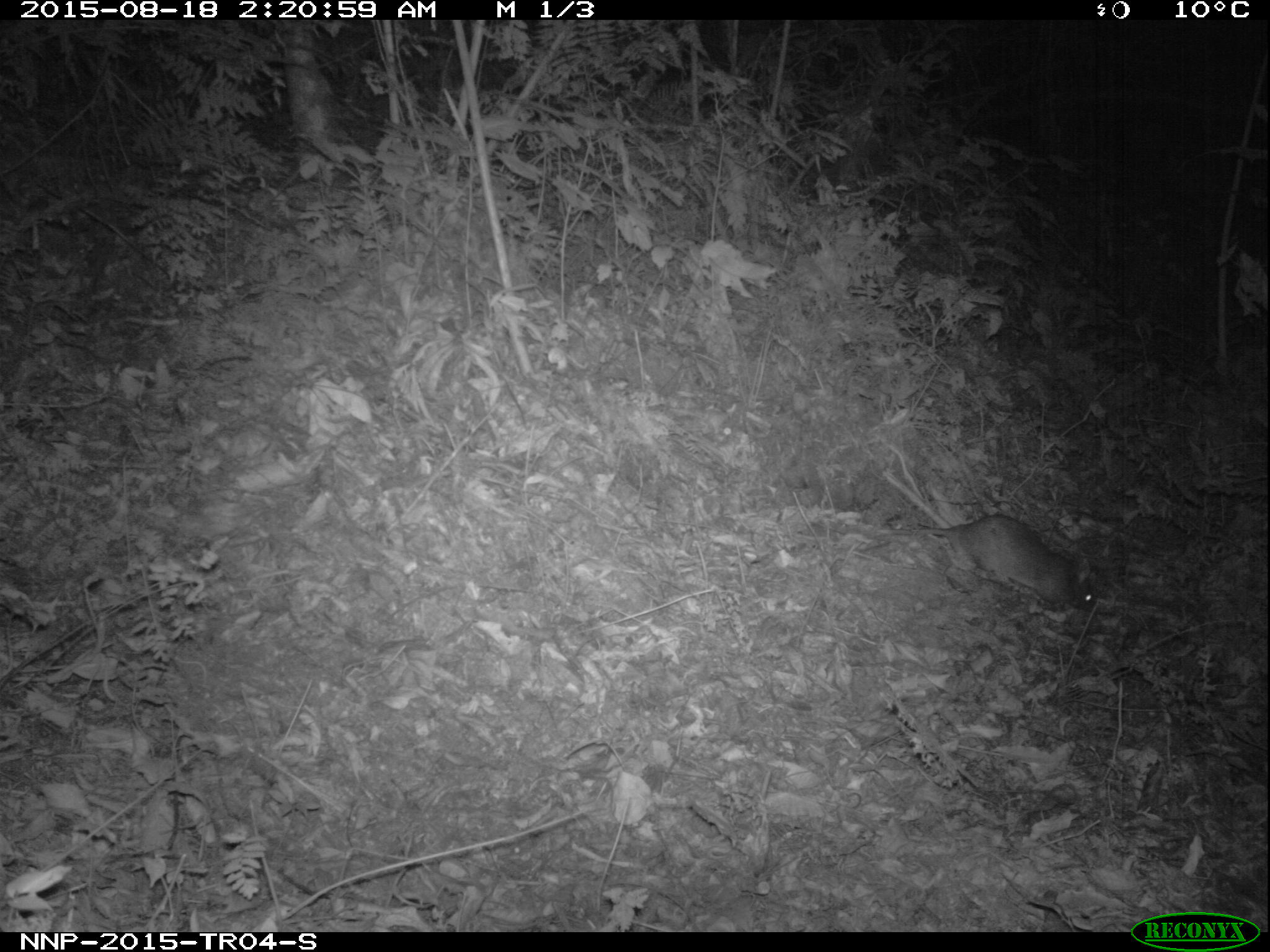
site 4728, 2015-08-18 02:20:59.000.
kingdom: Animalia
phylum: Chordata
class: Mammalia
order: Rodentia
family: Nesomyidae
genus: Cricetomys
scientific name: Cricetomys gambianus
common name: african giant pouched rat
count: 1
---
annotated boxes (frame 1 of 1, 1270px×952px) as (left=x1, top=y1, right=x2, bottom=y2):
cricetomys gambianus: (left=875, top=514, right=1097, bottom=612)